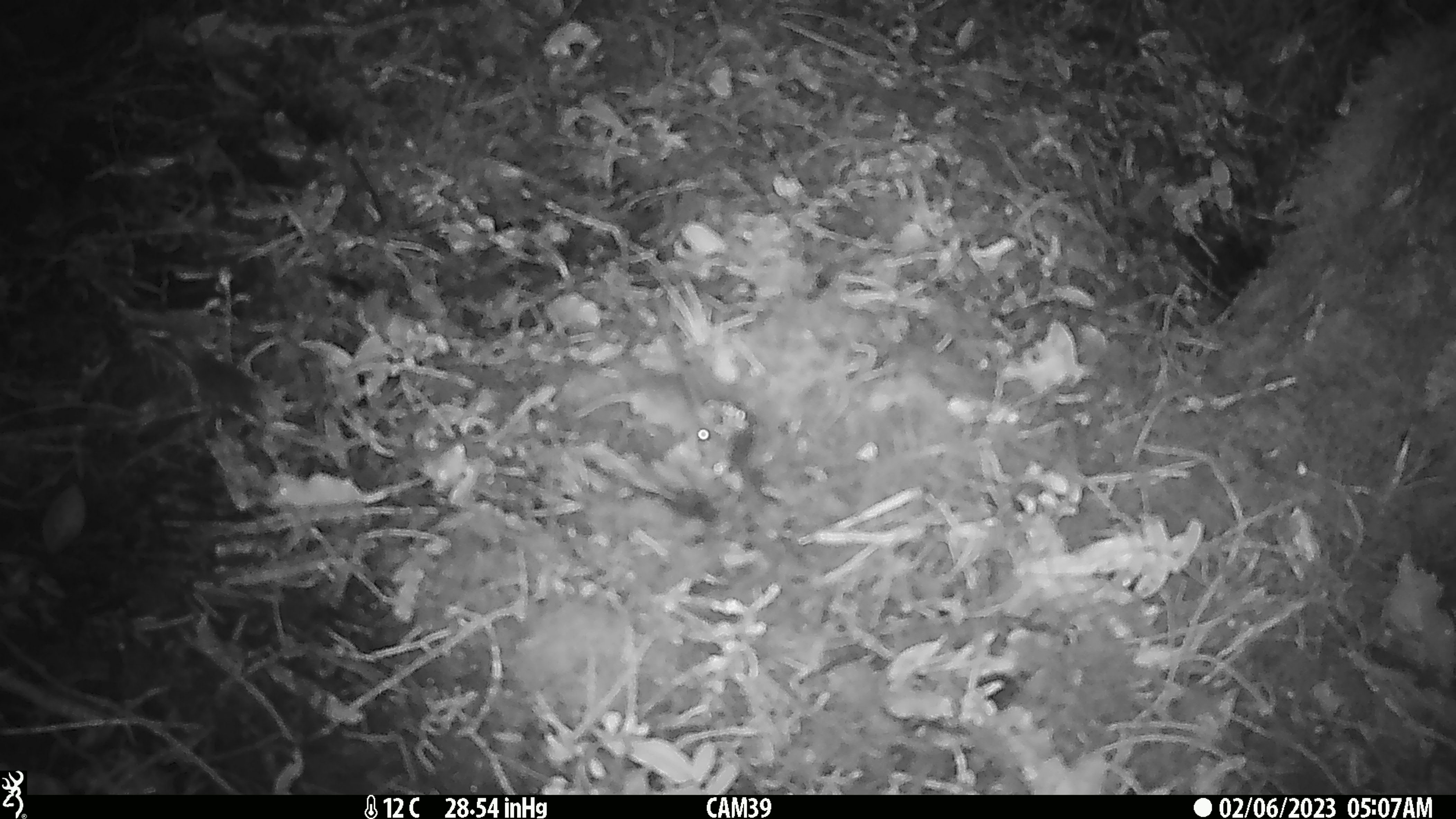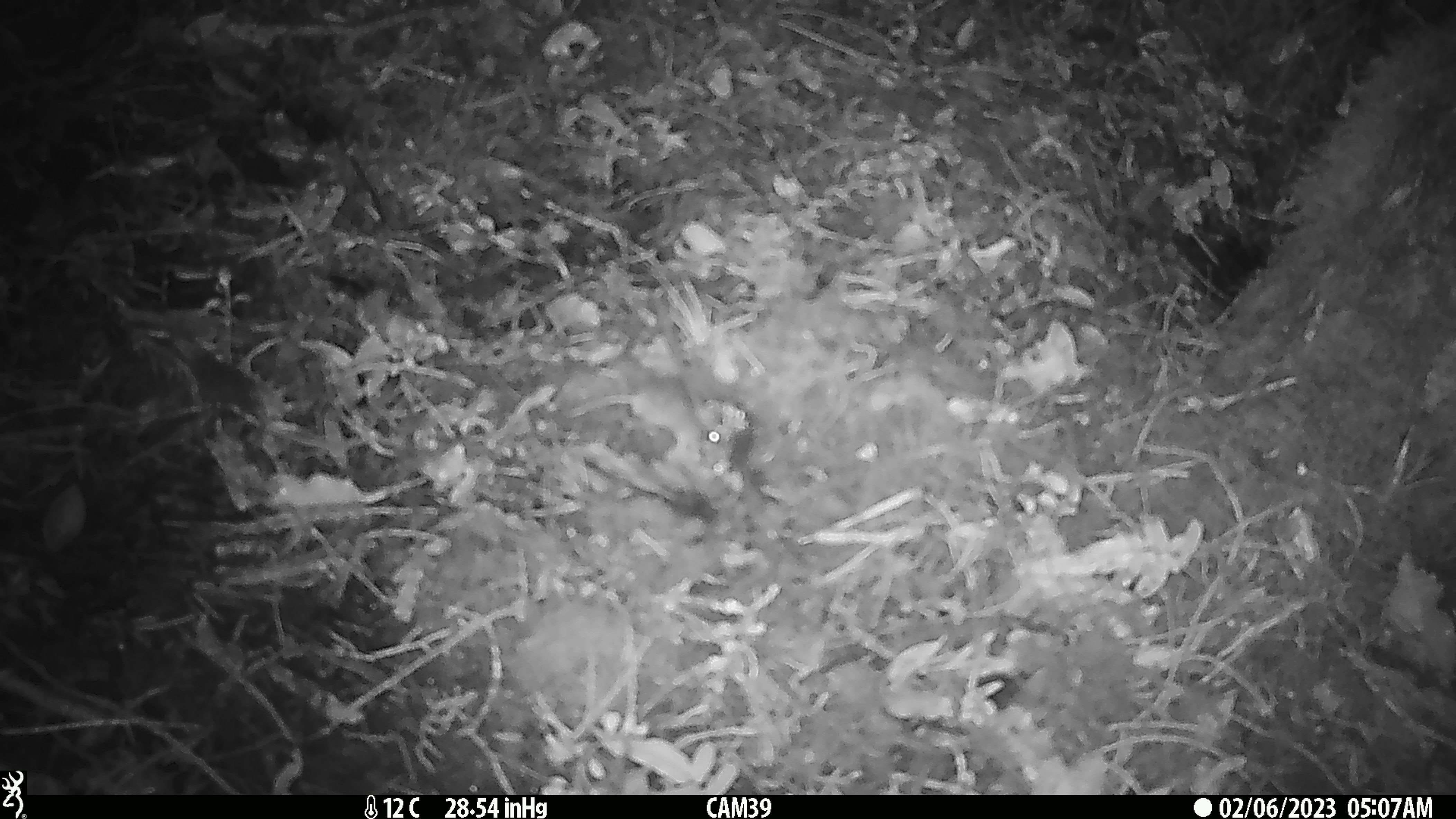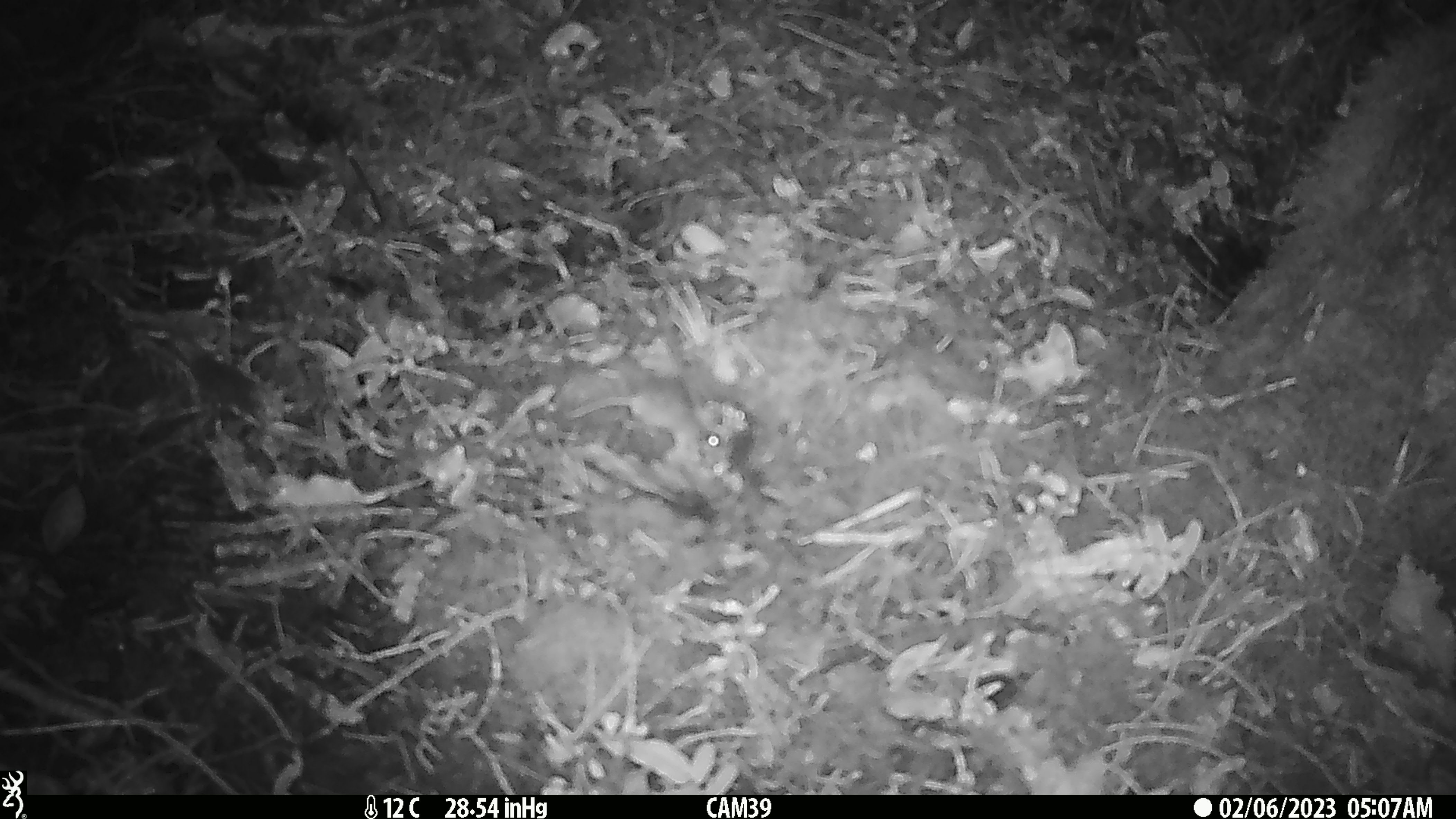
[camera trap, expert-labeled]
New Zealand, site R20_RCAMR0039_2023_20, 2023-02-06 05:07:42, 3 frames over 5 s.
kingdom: Animalia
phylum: Chordata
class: Mammalia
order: Rodentia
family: Muridae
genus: Mus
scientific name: Mus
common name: mouse